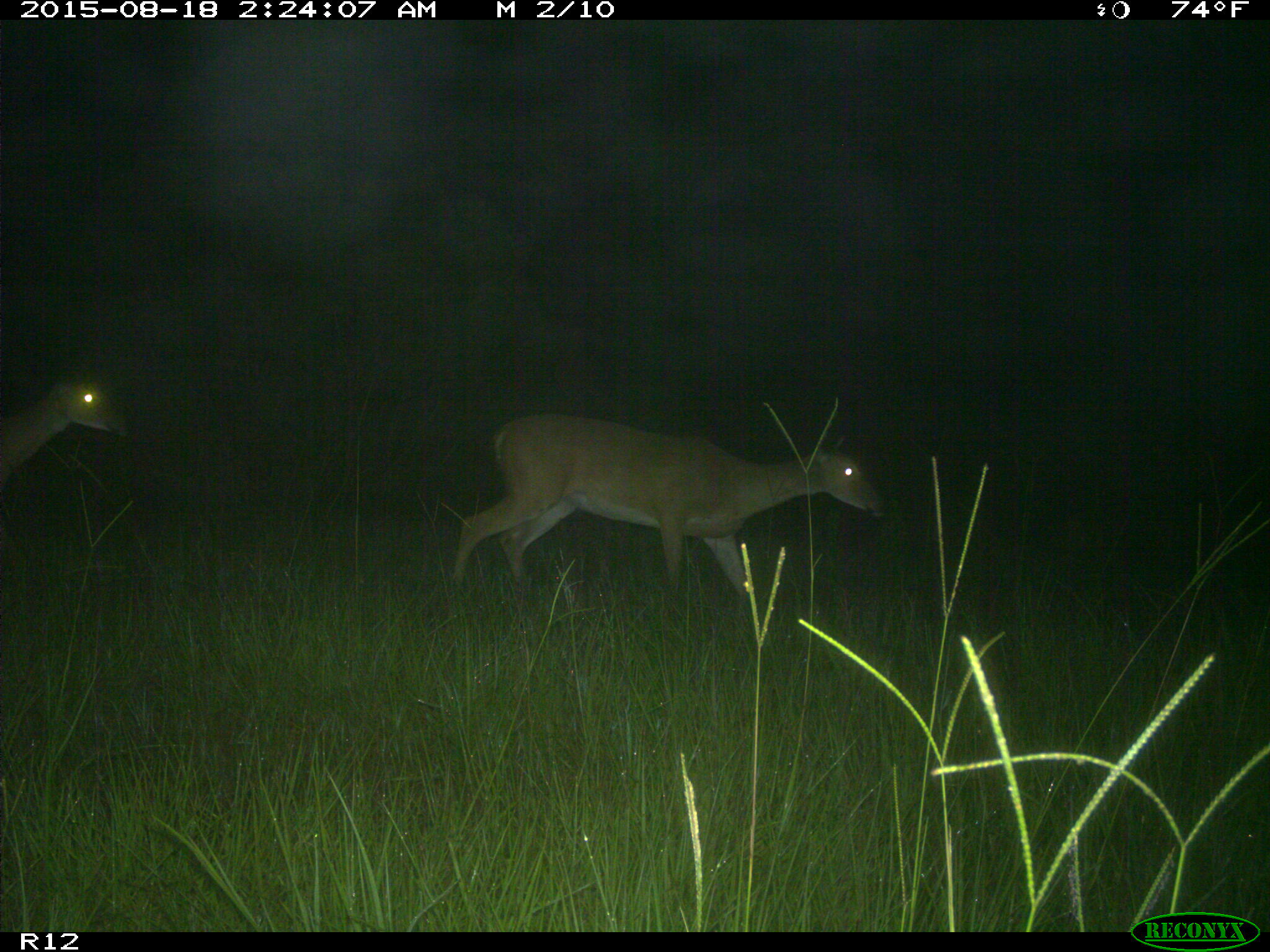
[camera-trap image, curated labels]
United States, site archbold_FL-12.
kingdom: Animalia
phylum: Chordata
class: Mammalia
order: Artiodactyla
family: Cervidae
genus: Odocoileus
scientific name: Odocoileus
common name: deer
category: unidentified deer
Unidentified deer (deer) (Odocoileus).